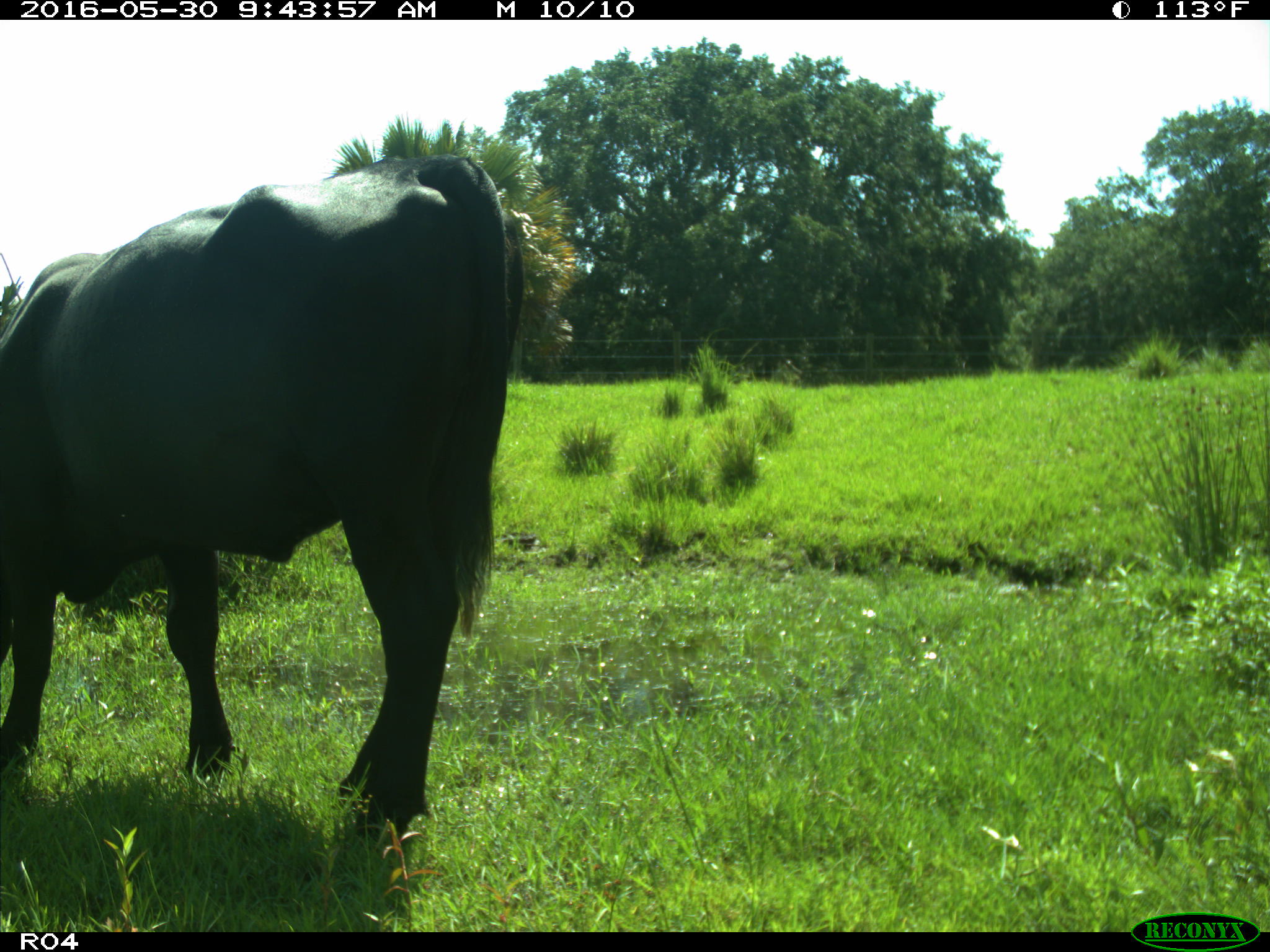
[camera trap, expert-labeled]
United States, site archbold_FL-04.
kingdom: Animalia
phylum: Chordata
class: Mammalia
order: Artiodactyla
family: Bovidae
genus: Bos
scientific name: Bos taurus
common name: domestic cow